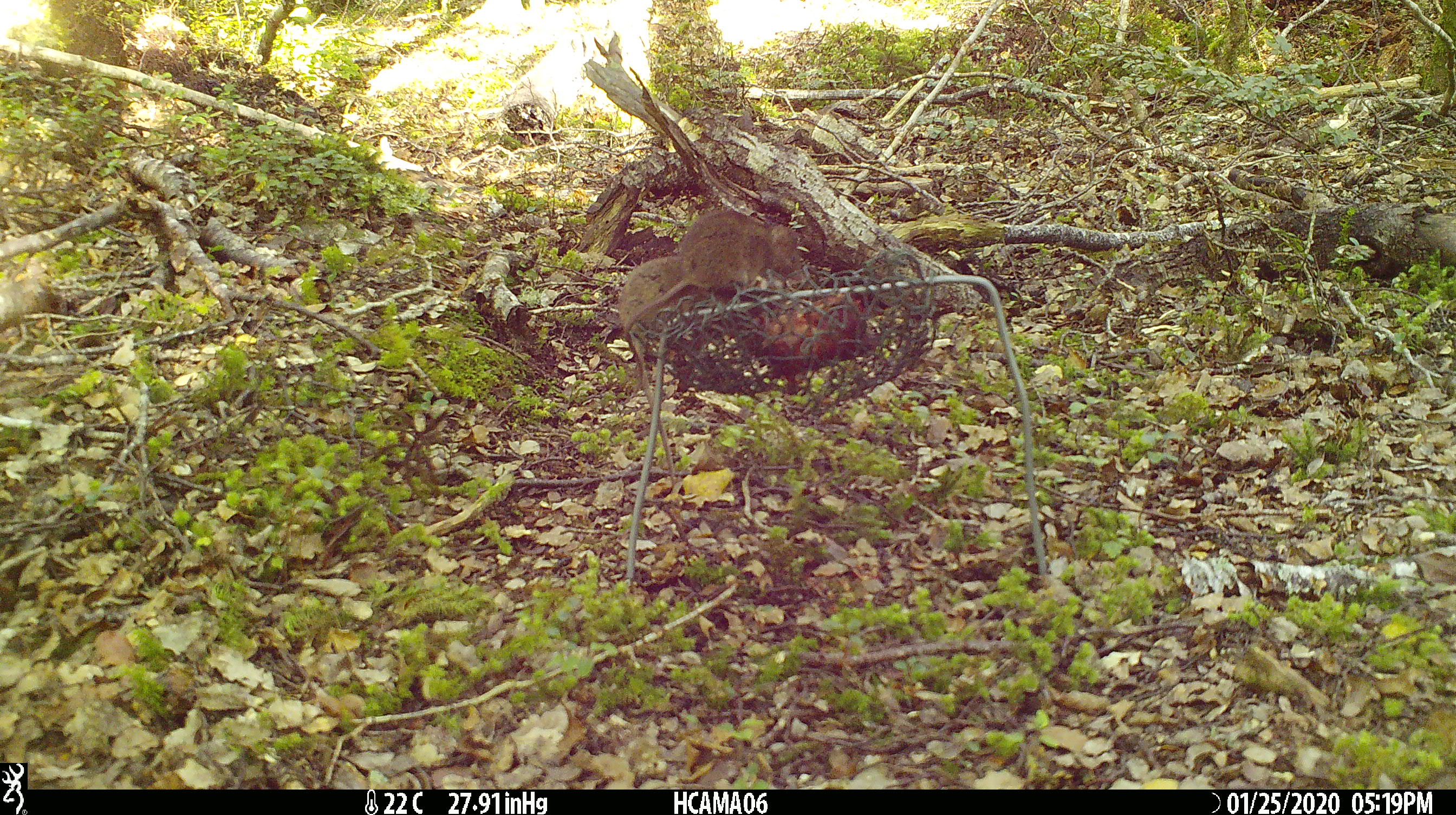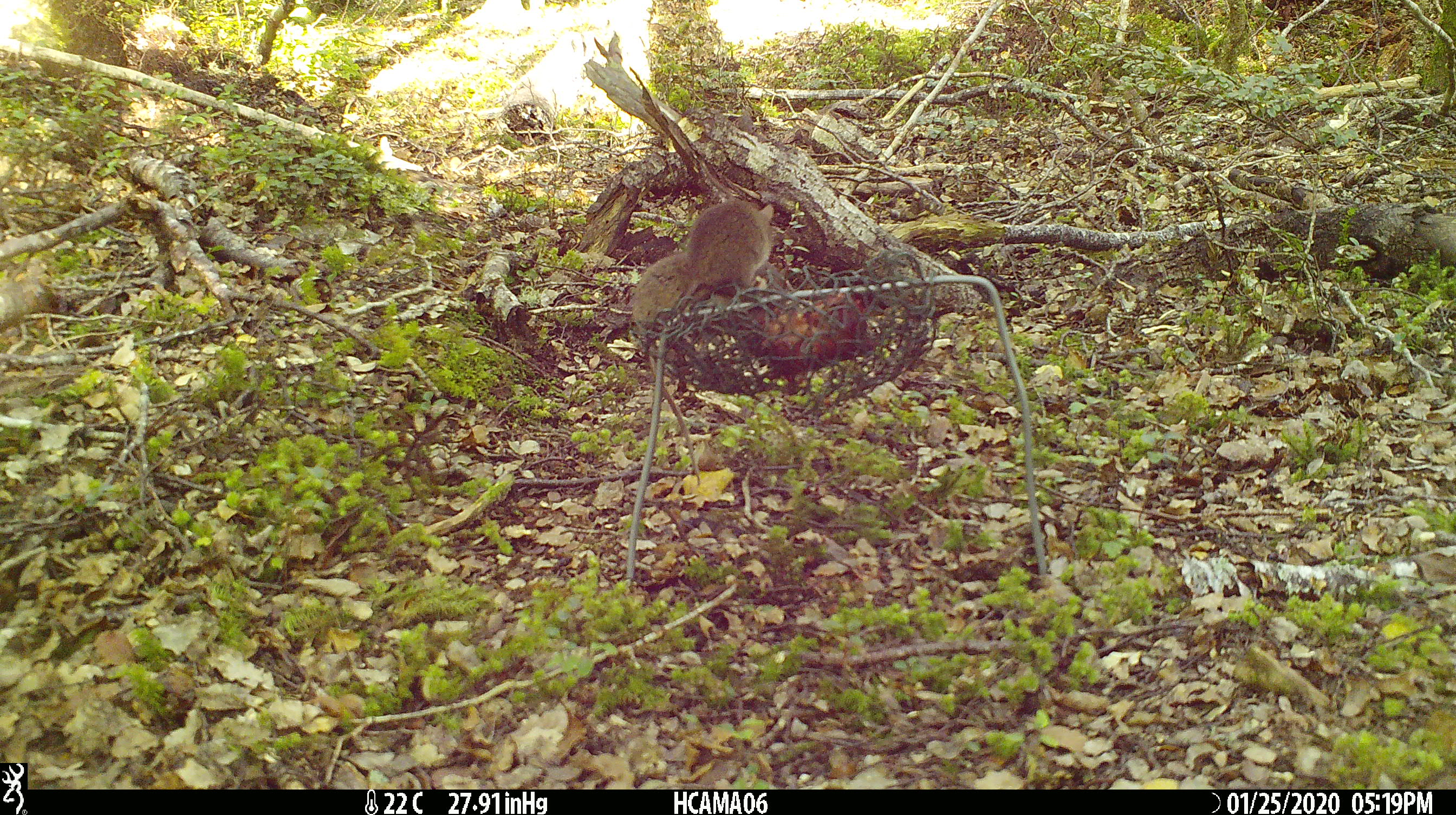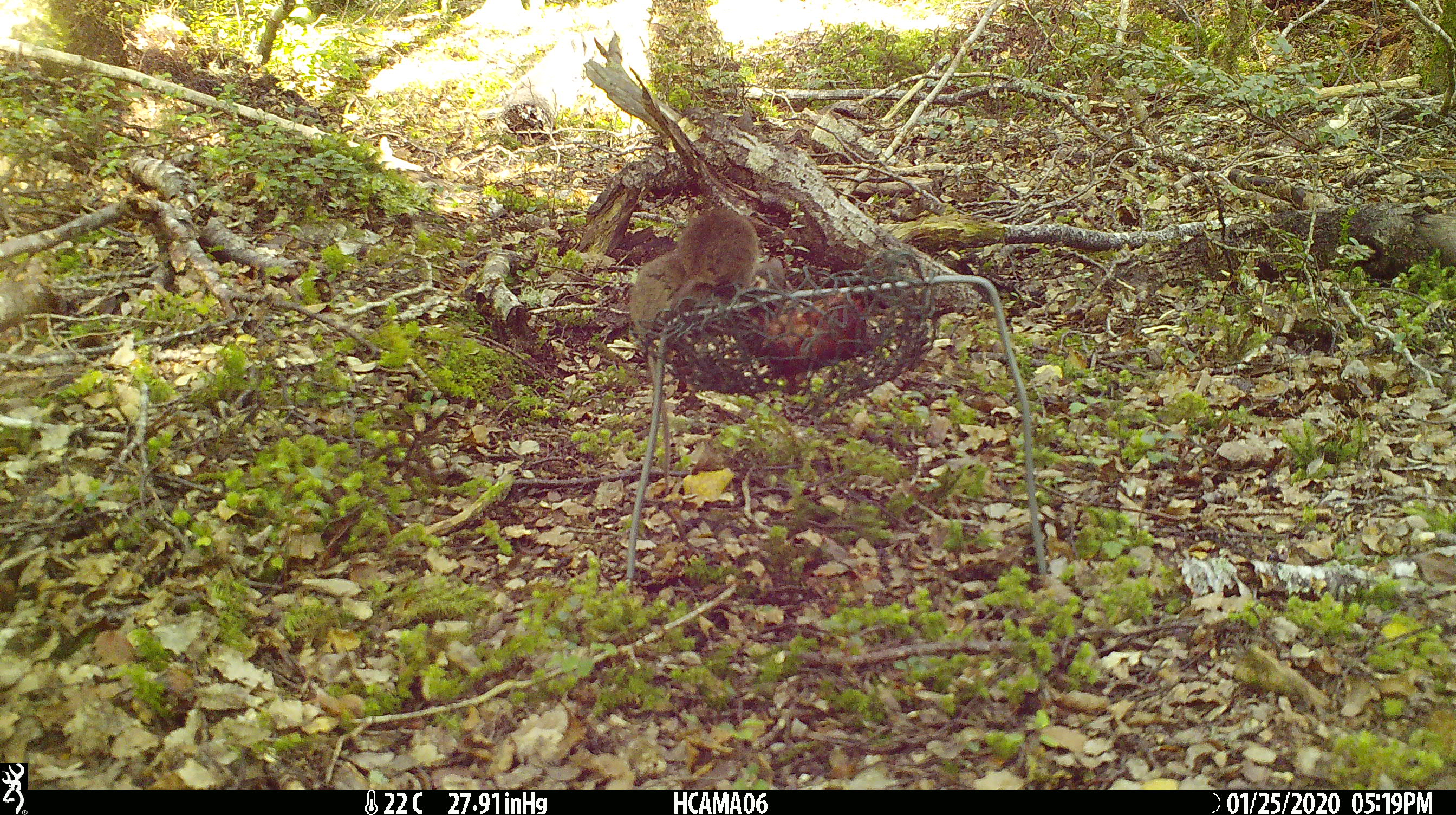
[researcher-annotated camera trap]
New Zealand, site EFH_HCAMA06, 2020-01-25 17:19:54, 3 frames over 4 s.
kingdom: Animalia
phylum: Chordata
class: Mammalia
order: Rodentia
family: Muridae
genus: Mus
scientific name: Mus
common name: mouse